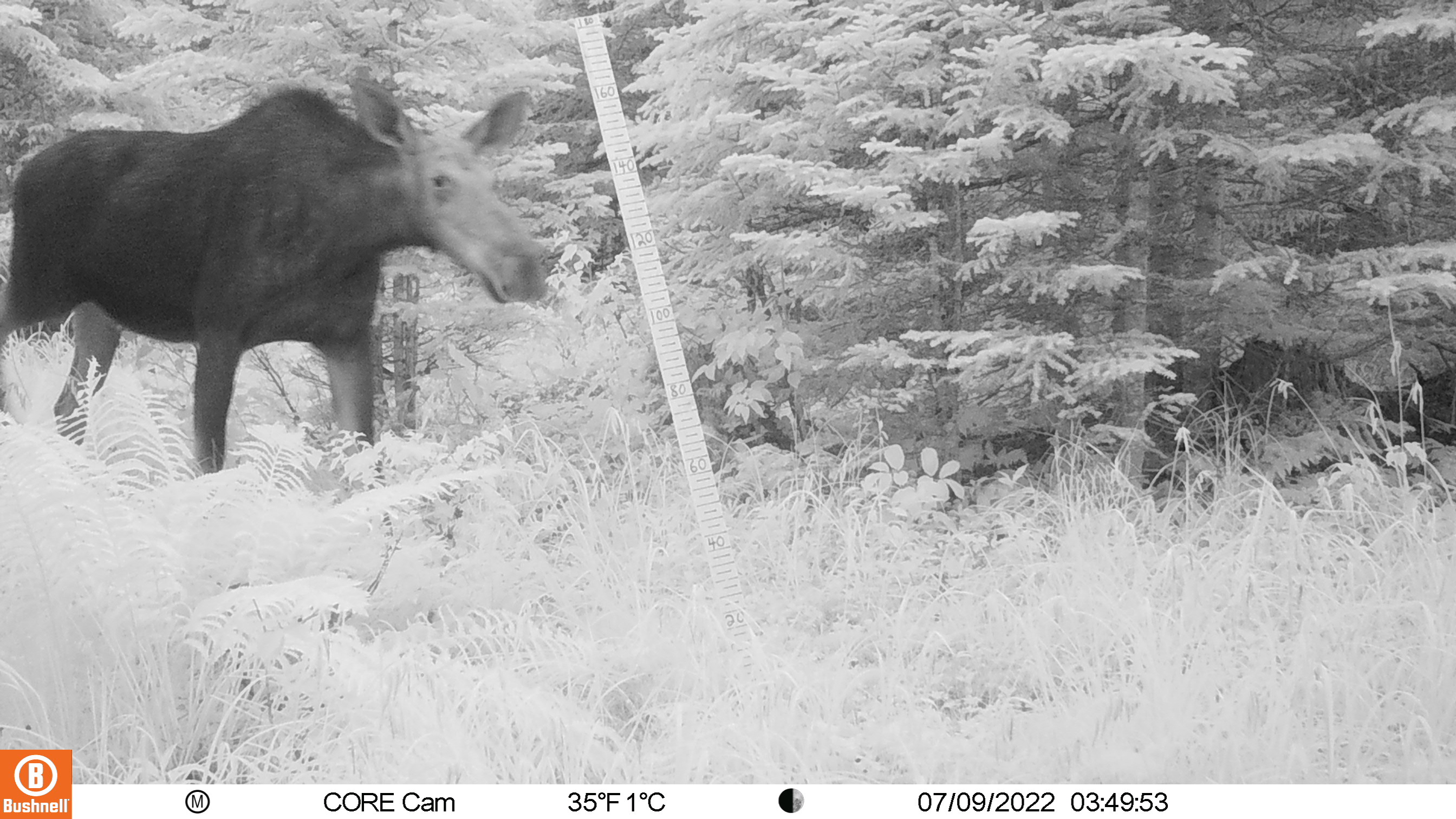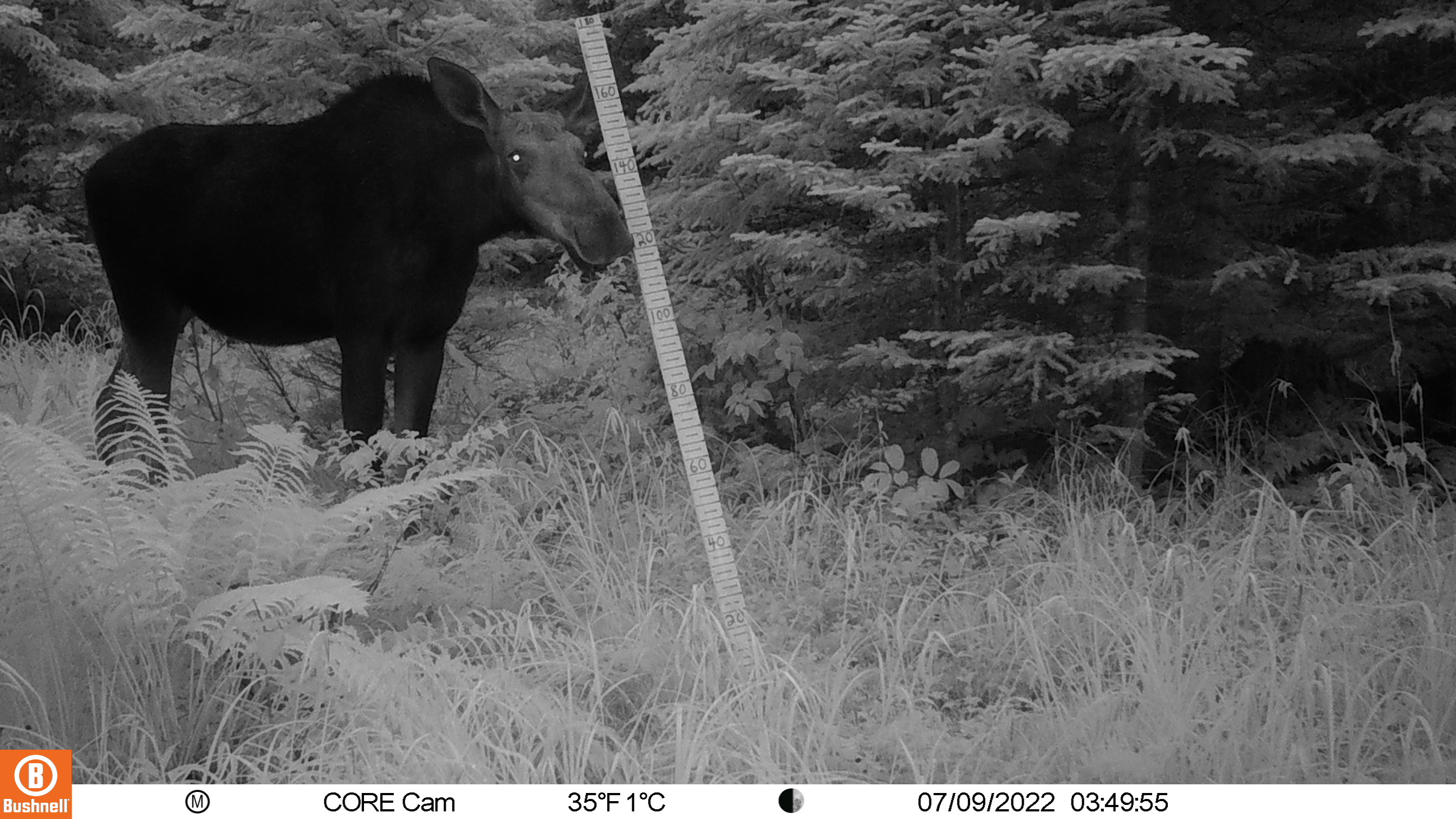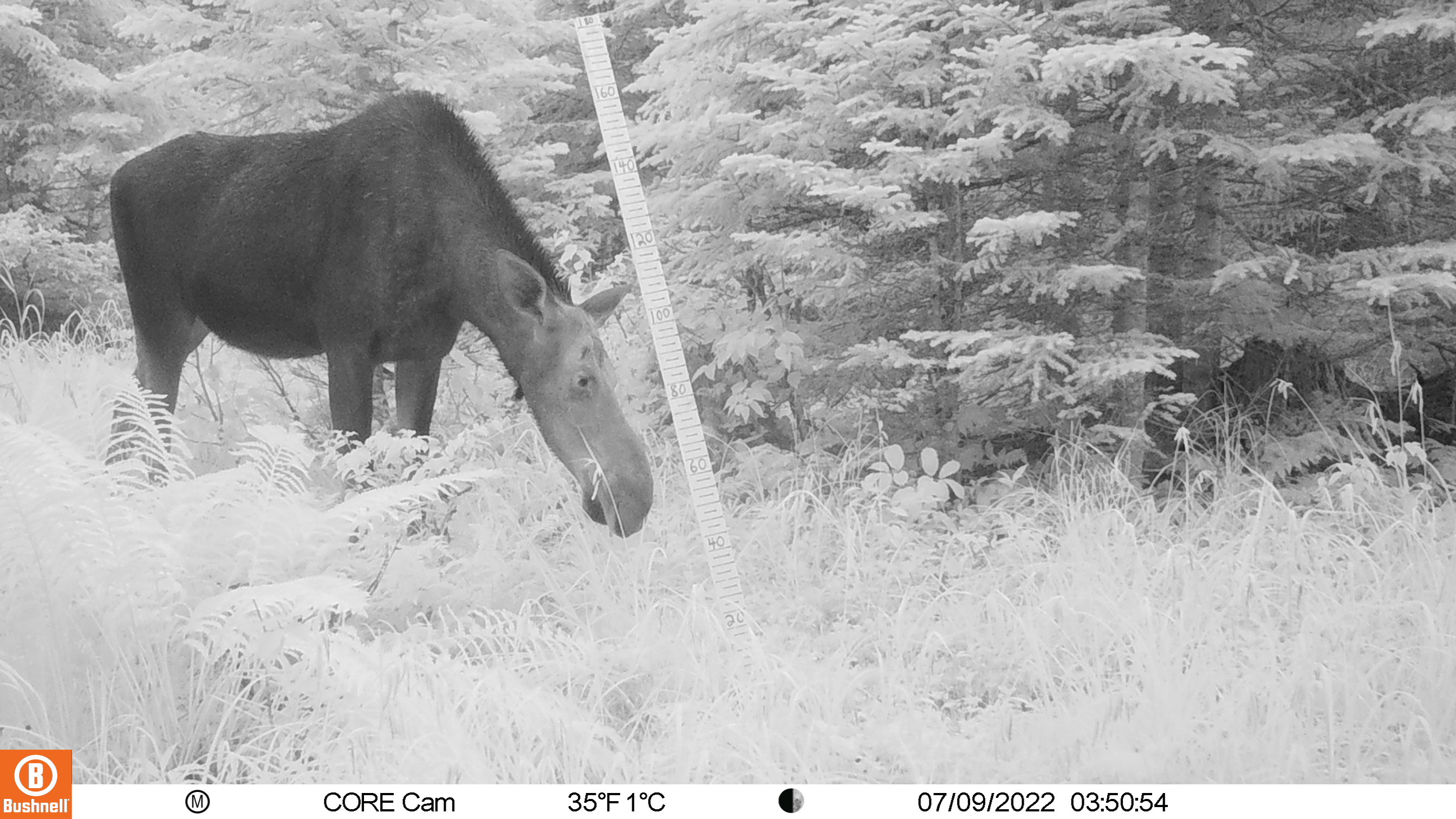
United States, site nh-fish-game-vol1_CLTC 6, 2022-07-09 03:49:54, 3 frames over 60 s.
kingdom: Animalia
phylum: Chordata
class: Mammalia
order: Artiodactyla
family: Cervidae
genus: Alces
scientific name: Alces alces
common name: moose